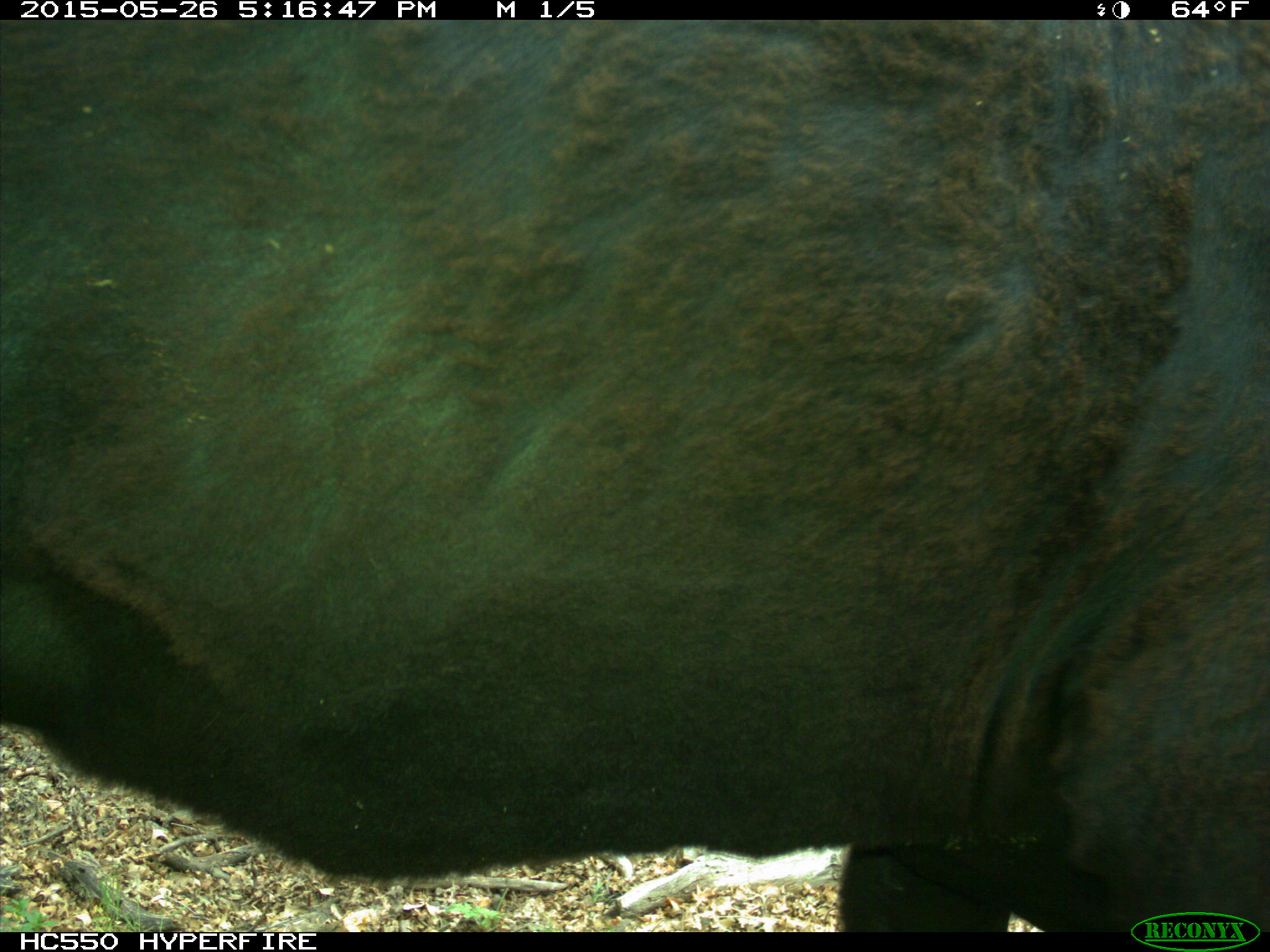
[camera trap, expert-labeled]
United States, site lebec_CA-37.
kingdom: Animalia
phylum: Chordata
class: Mammalia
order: Artiodactyla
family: Bovidae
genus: Bos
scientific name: Bos taurus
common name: domestic cow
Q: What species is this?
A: Bos taurus (domestic cow).